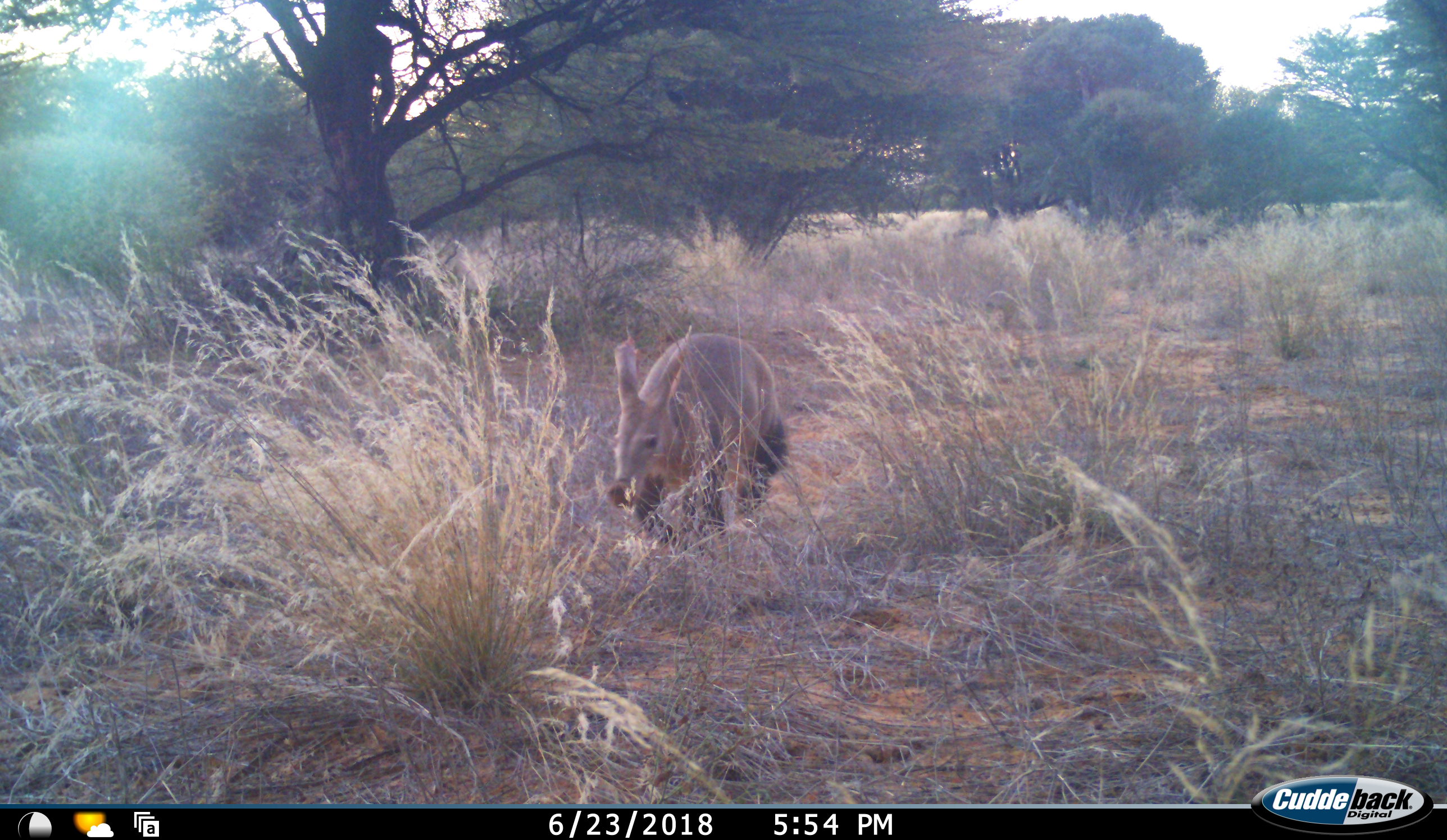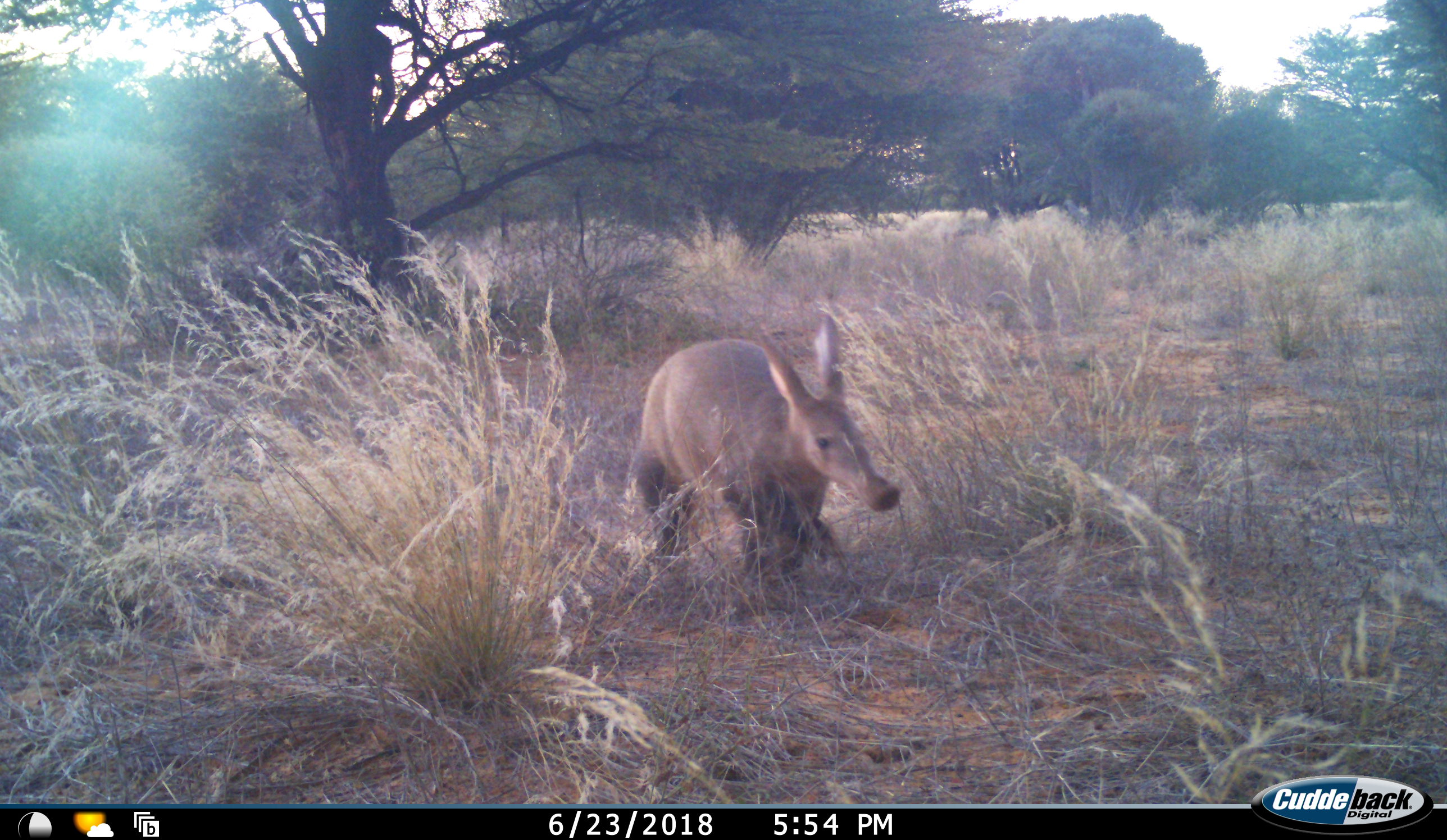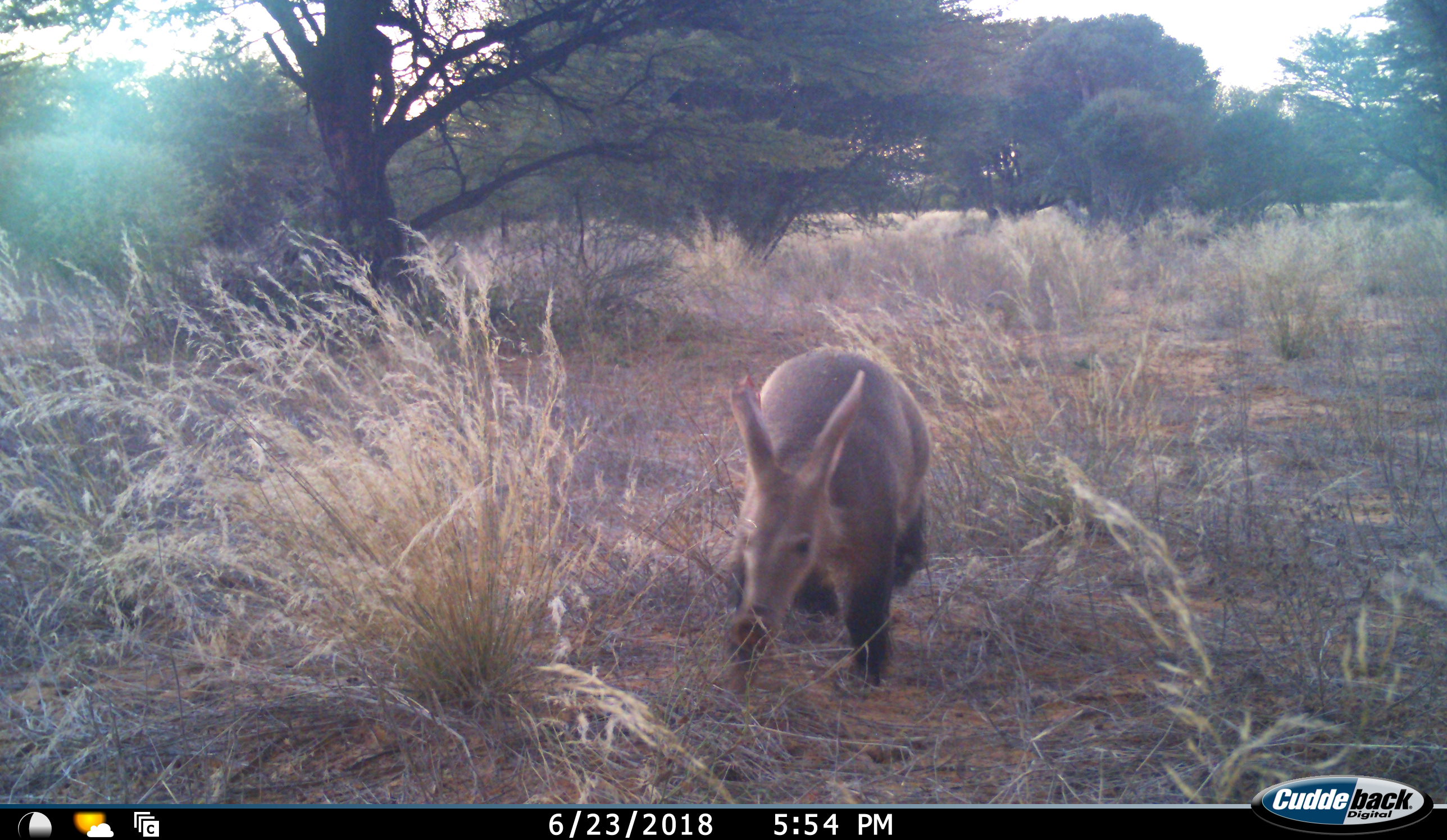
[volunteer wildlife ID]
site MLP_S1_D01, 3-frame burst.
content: unidentified animal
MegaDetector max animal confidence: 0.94